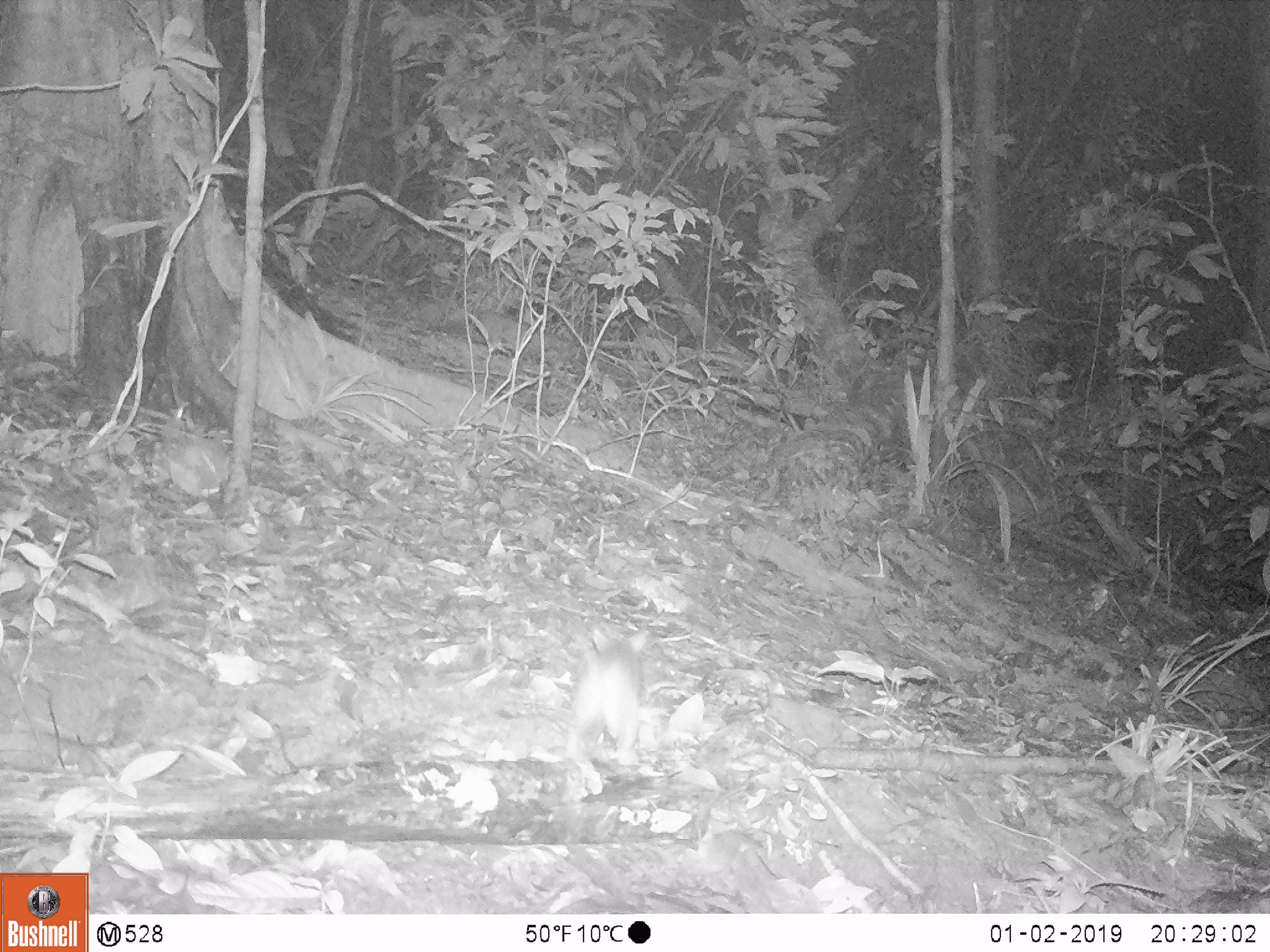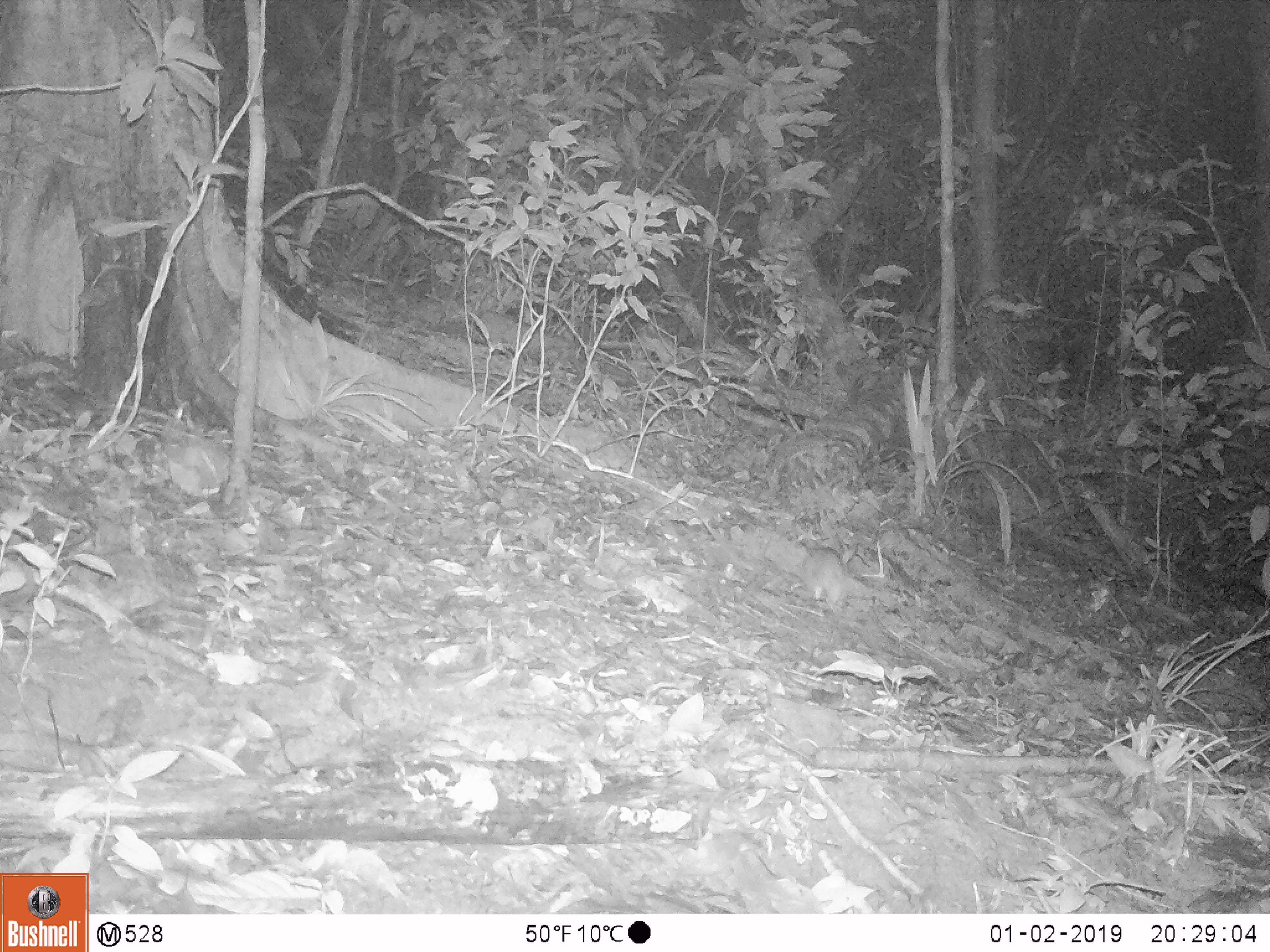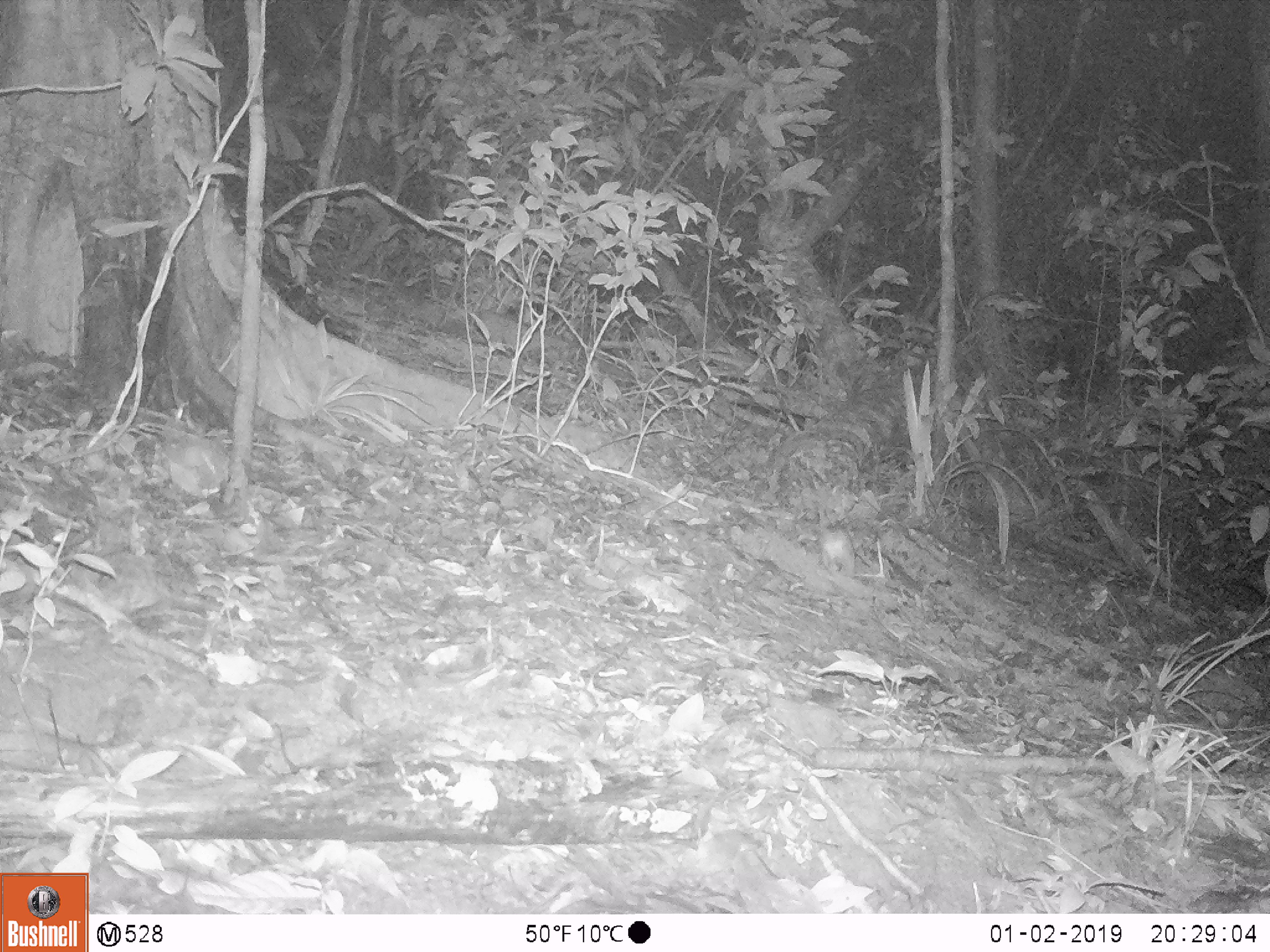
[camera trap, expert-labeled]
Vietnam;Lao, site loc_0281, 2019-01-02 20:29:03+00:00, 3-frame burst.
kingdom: Animalia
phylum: Chordata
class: Mammalia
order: Rodentia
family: Muridae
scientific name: Muridae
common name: old-world mice and rats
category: unidentified murid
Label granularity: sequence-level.